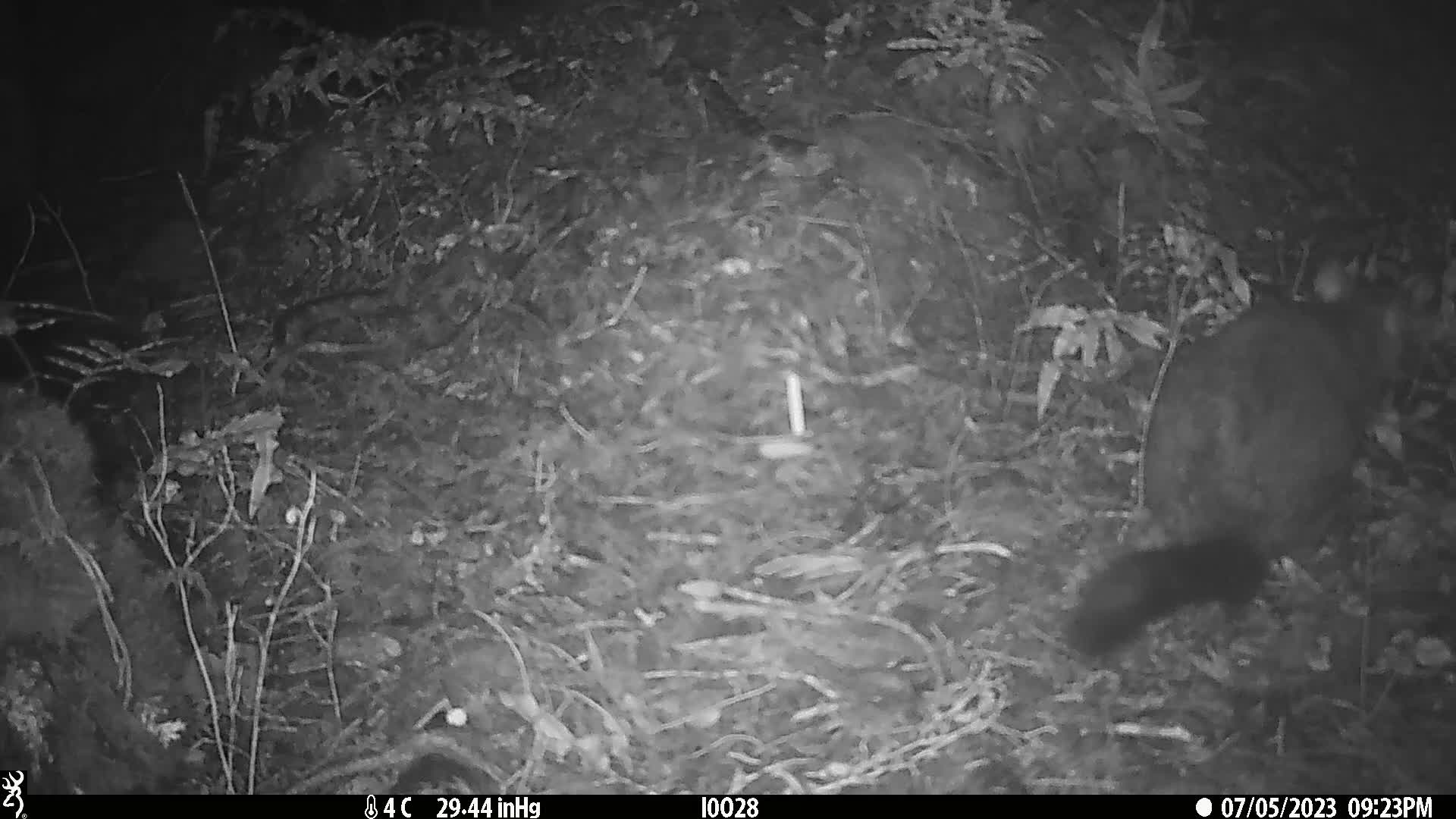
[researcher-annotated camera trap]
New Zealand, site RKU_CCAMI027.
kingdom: Animalia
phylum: Chordata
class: Mammalia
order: Diprotodontia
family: Phalangeridae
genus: Trichosurus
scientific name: Trichosurus vulpecula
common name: common brushtail possum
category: possum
Possum (common brushtail possum) (Trichosurus vulpecula).